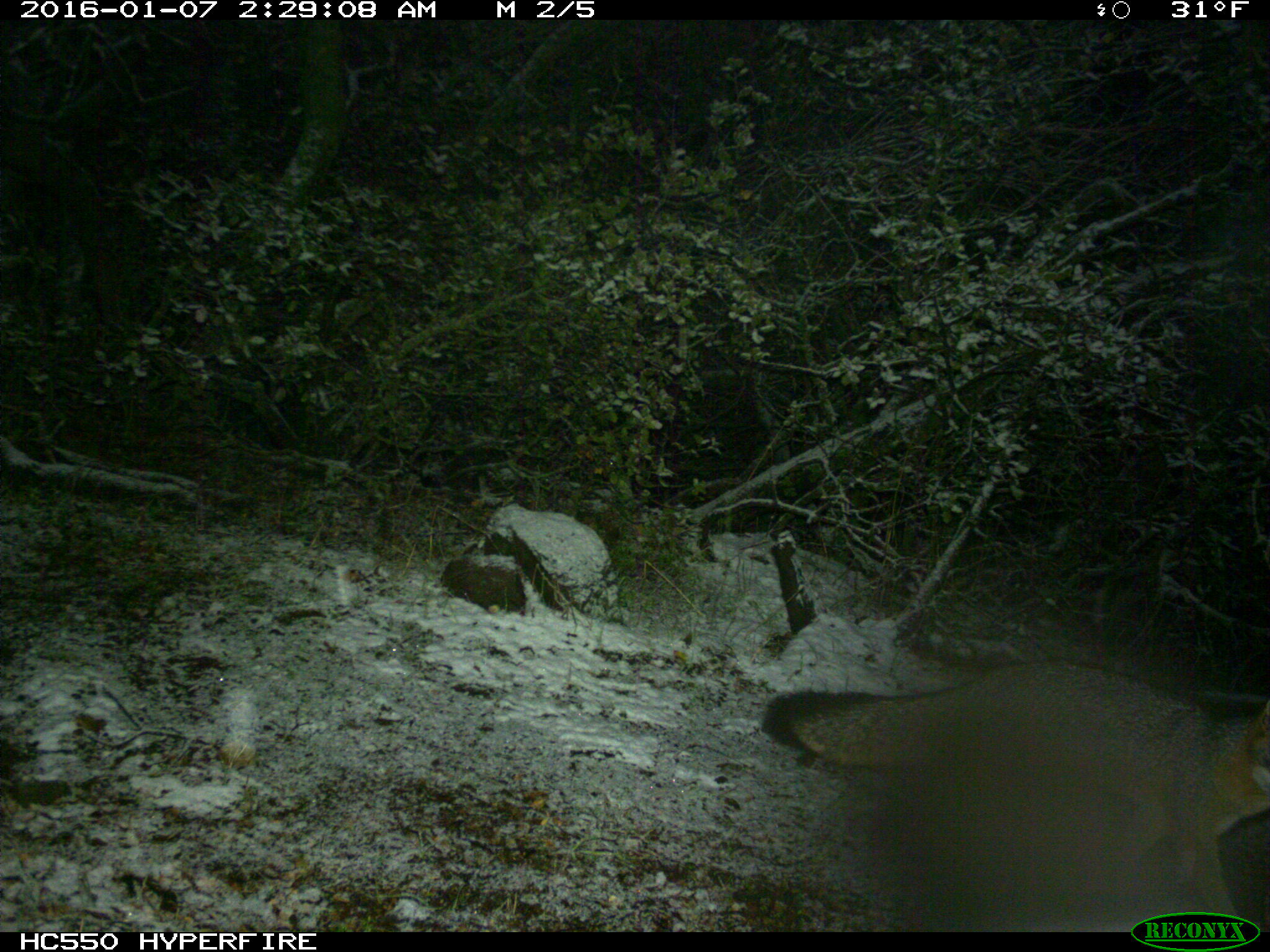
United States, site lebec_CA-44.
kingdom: Animalia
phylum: Chordata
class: Mammalia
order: Carnivora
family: Canidae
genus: Urocyon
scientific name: Urocyon cinereoargenteus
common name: gray fox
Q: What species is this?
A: Urocyon cinereoargenteus (gray fox).